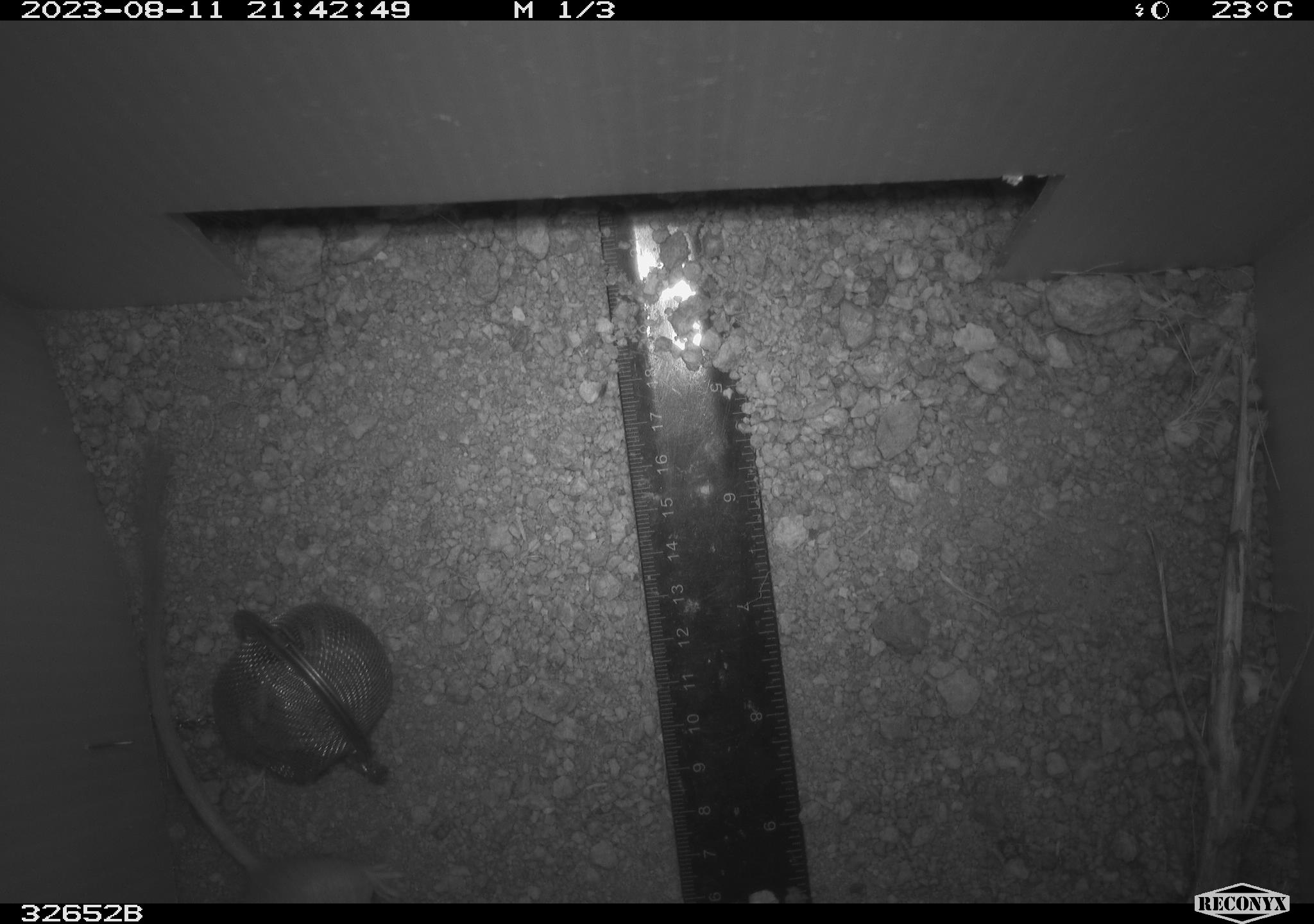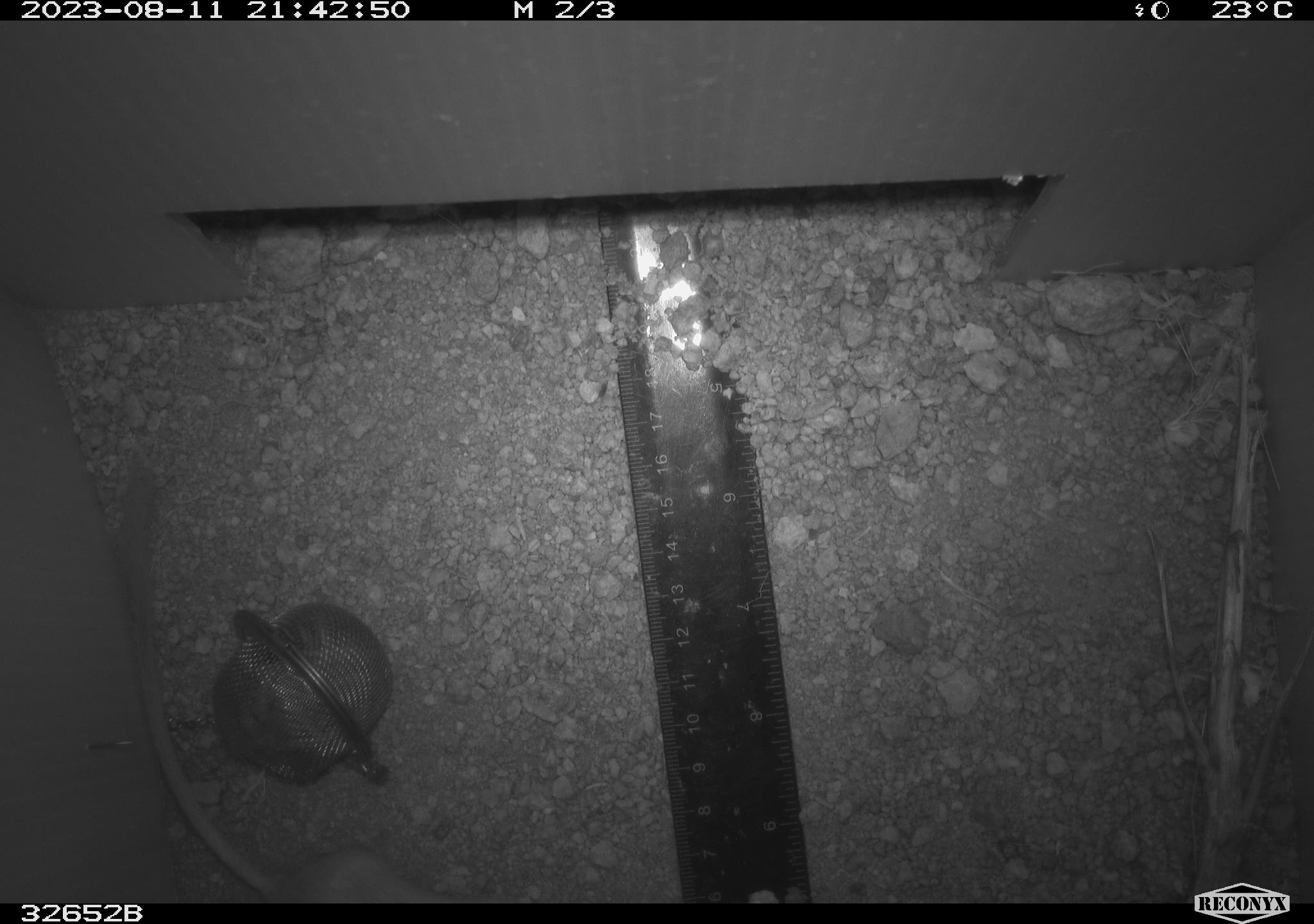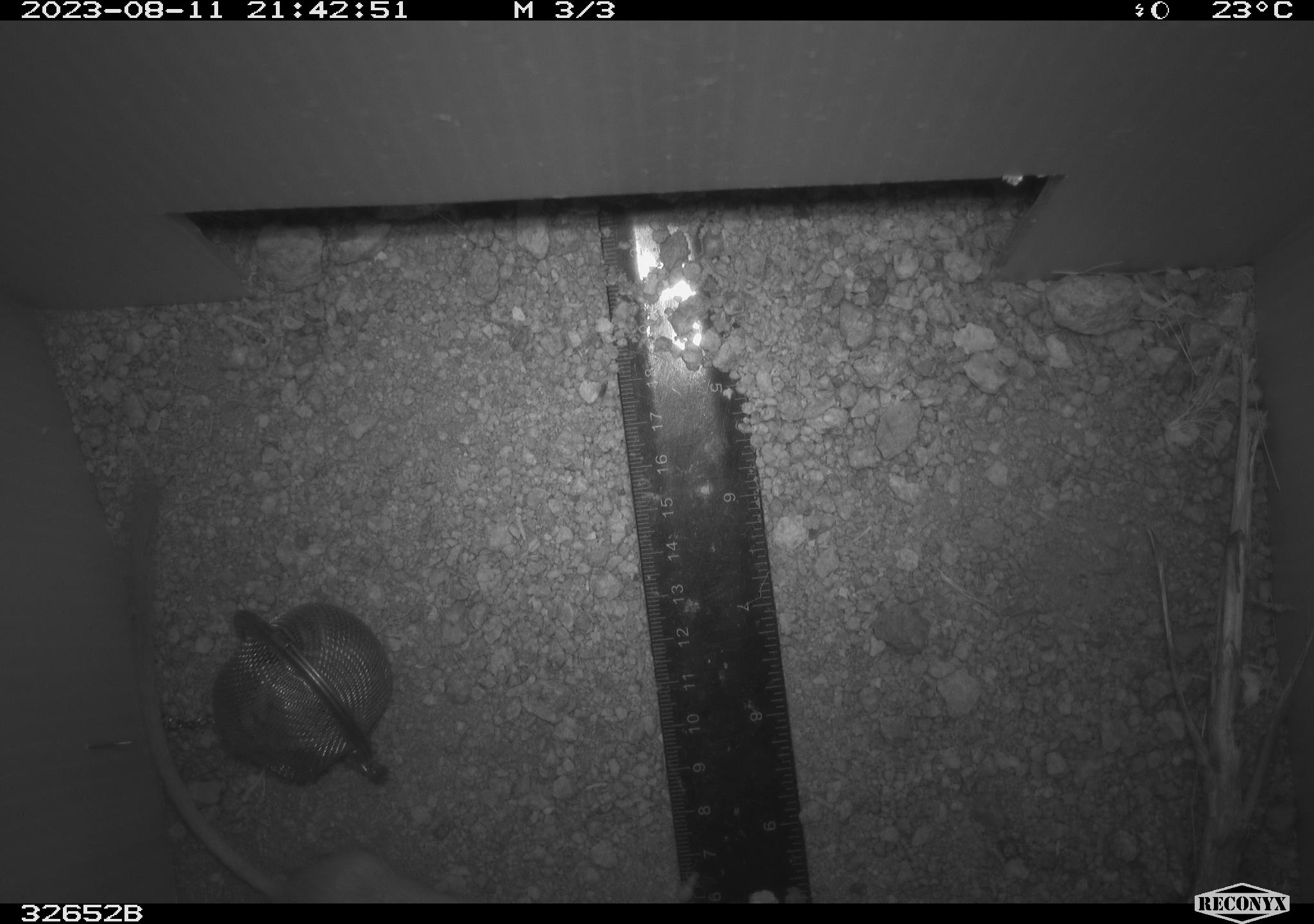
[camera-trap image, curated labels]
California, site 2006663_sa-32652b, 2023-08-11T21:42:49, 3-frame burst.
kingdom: Animalia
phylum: Chordata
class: Mammalia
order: Rodentia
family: Heteromyidae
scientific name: Heteromyidae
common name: kangaroo rats and pocket mice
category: heteromyidae family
Heteromyidae family (kangaroo rats and pocket mice) (Heteromyidae).